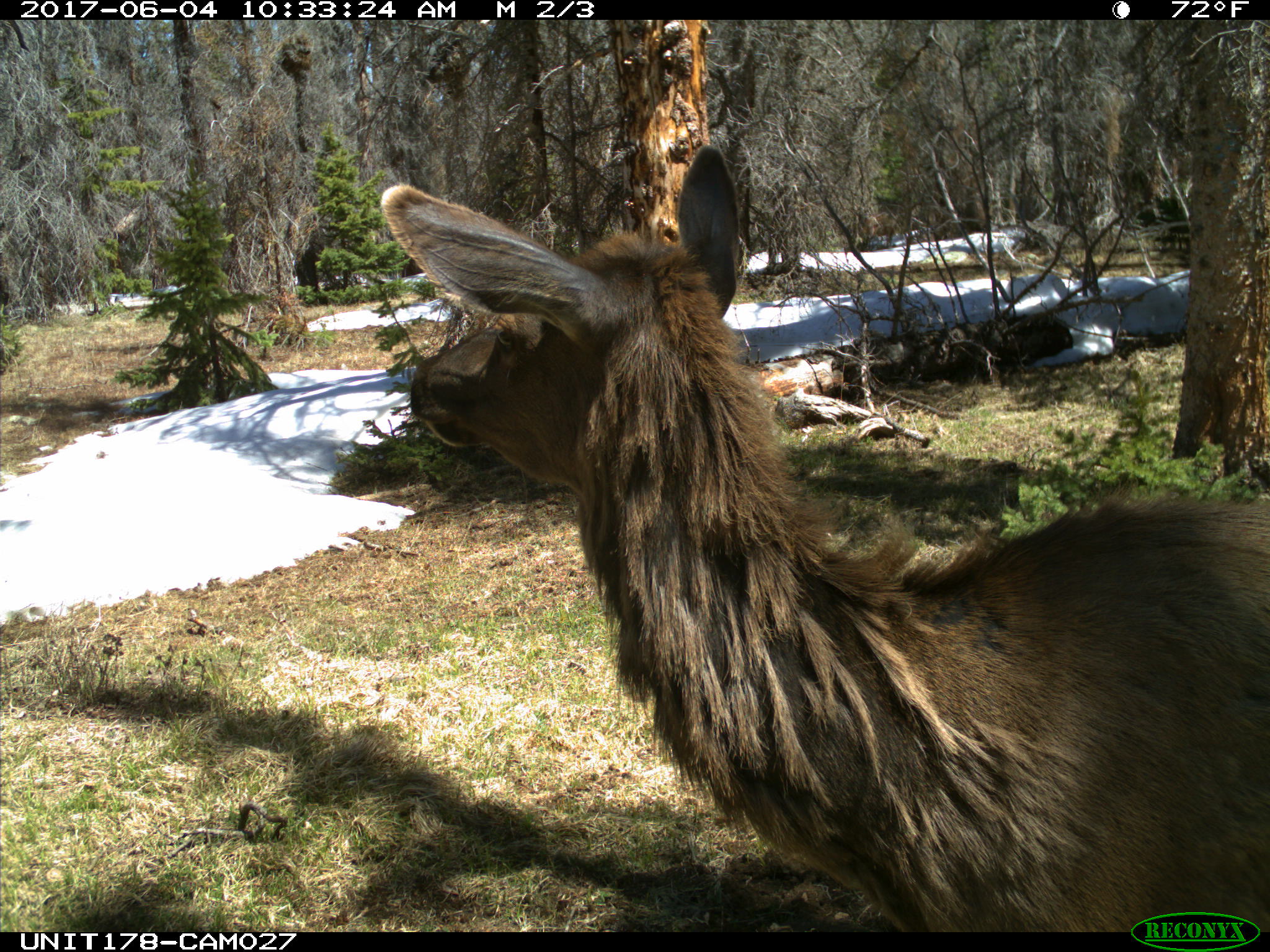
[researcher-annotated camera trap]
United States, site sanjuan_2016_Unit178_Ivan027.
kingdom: Animalia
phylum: Chordata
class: Mammalia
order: Artiodactyla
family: Cervidae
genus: Cervus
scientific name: Cervus elaphus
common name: red deer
Cervus elaphus (red deer).